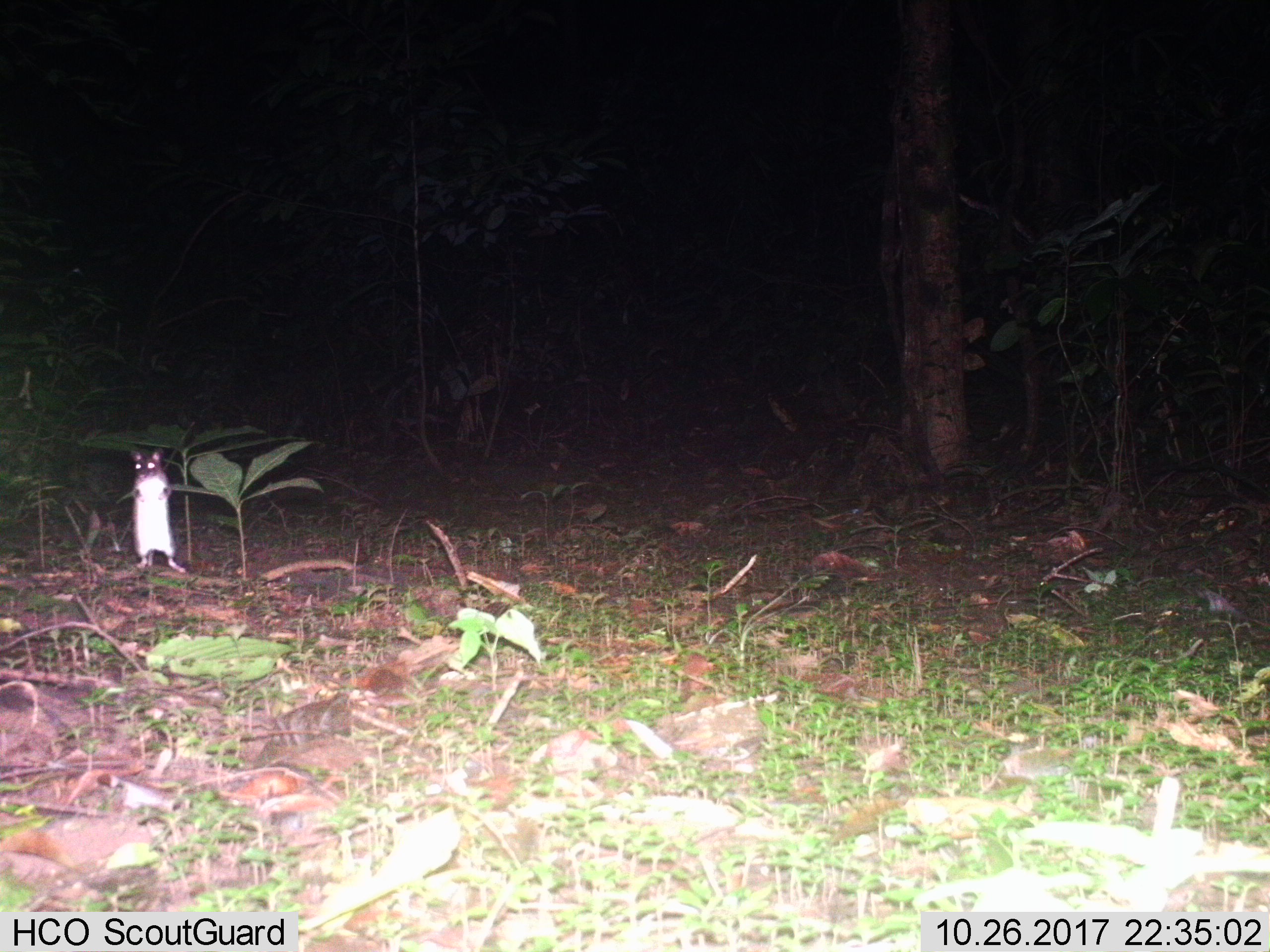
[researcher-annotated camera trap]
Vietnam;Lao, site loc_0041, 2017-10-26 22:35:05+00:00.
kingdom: Animalia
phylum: Chordata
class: Mammalia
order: Rodentia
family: Muridae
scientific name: Muridae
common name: old-world mice and rats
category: unidentified murid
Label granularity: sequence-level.